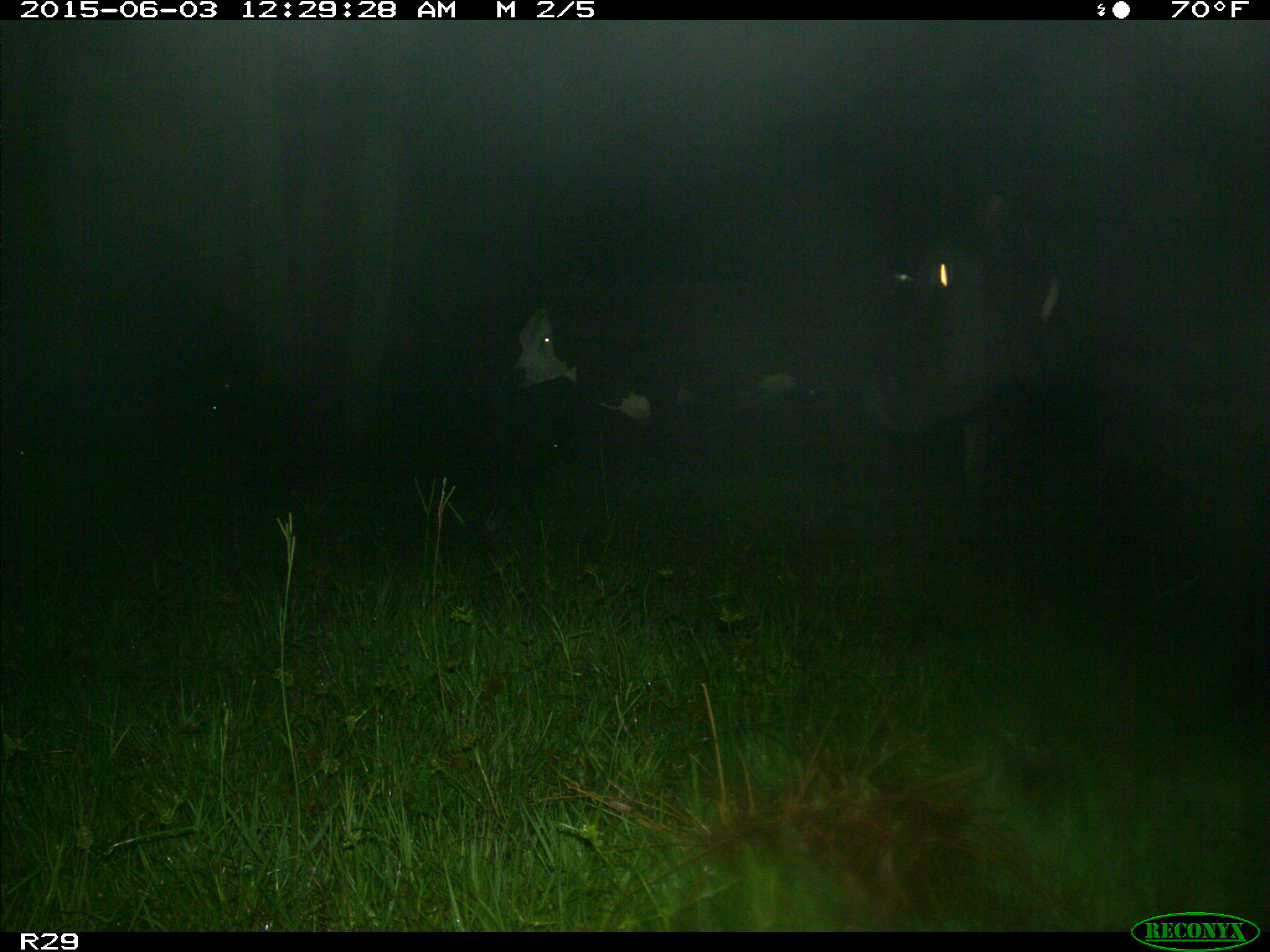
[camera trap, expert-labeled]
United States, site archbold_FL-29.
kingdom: Animalia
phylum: Chordata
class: Mammalia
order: Artiodactyla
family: Bovidae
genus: Bos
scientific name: Bos taurus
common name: domestic cow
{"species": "Bos taurus (domestic cow)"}